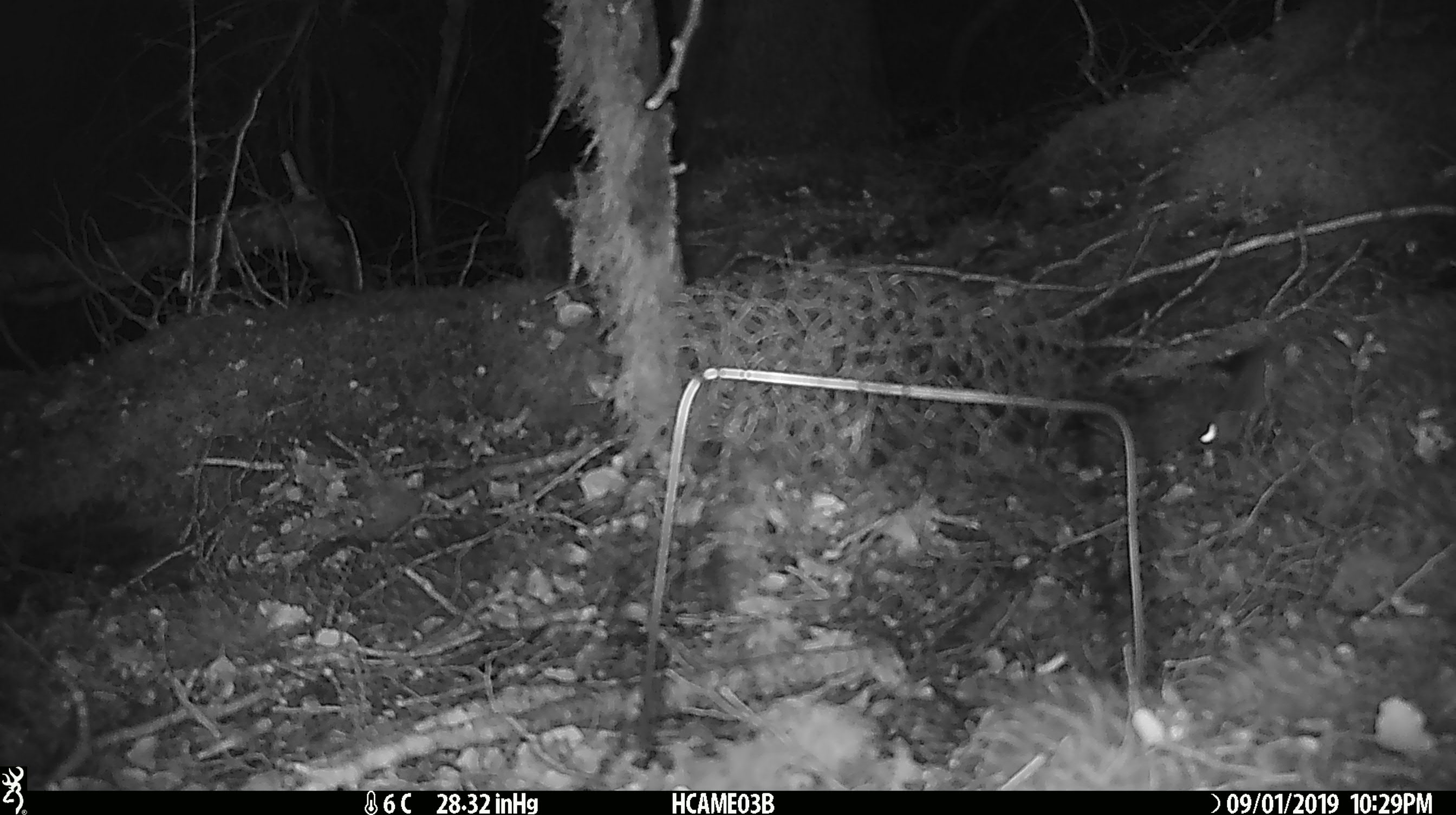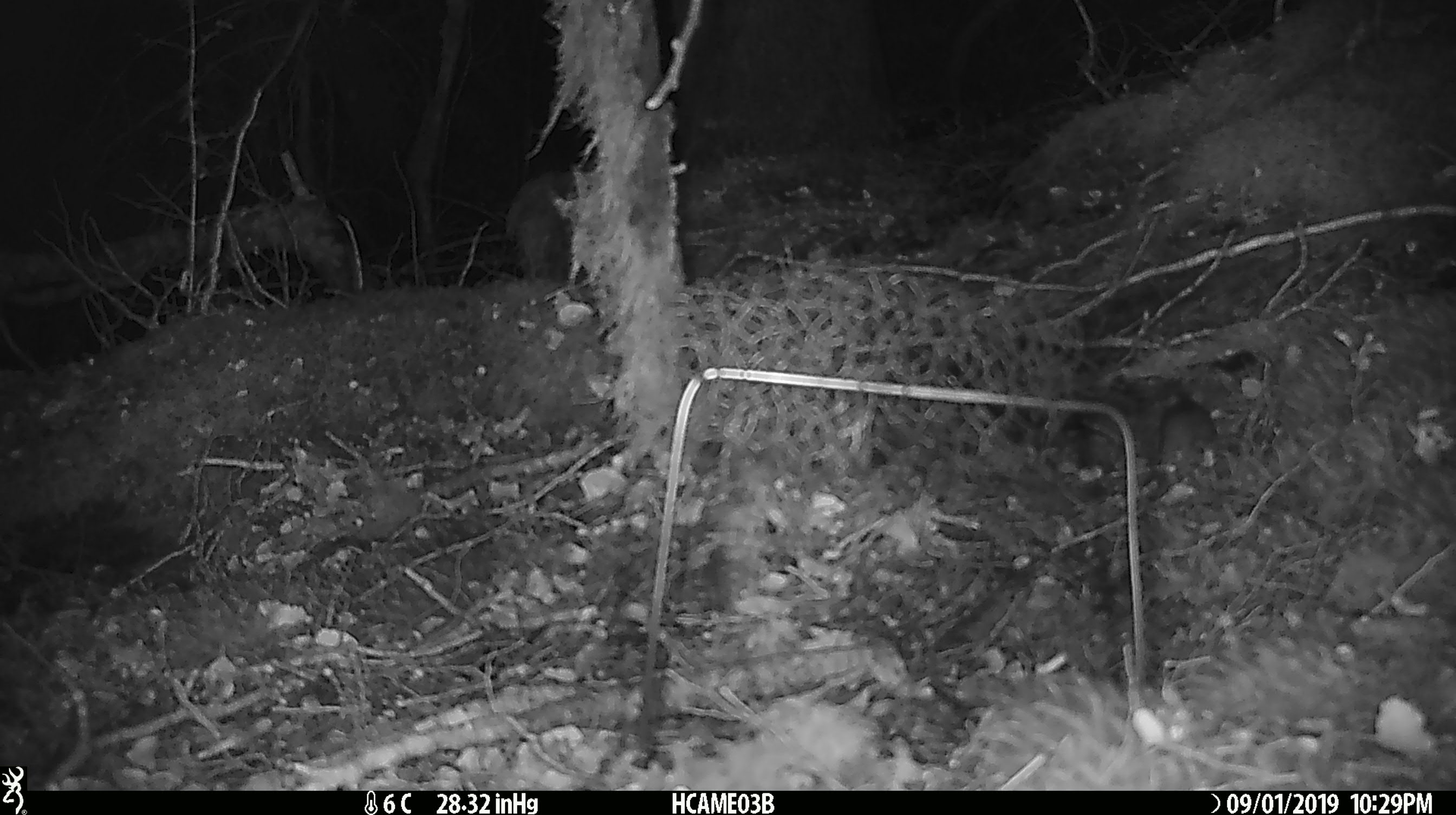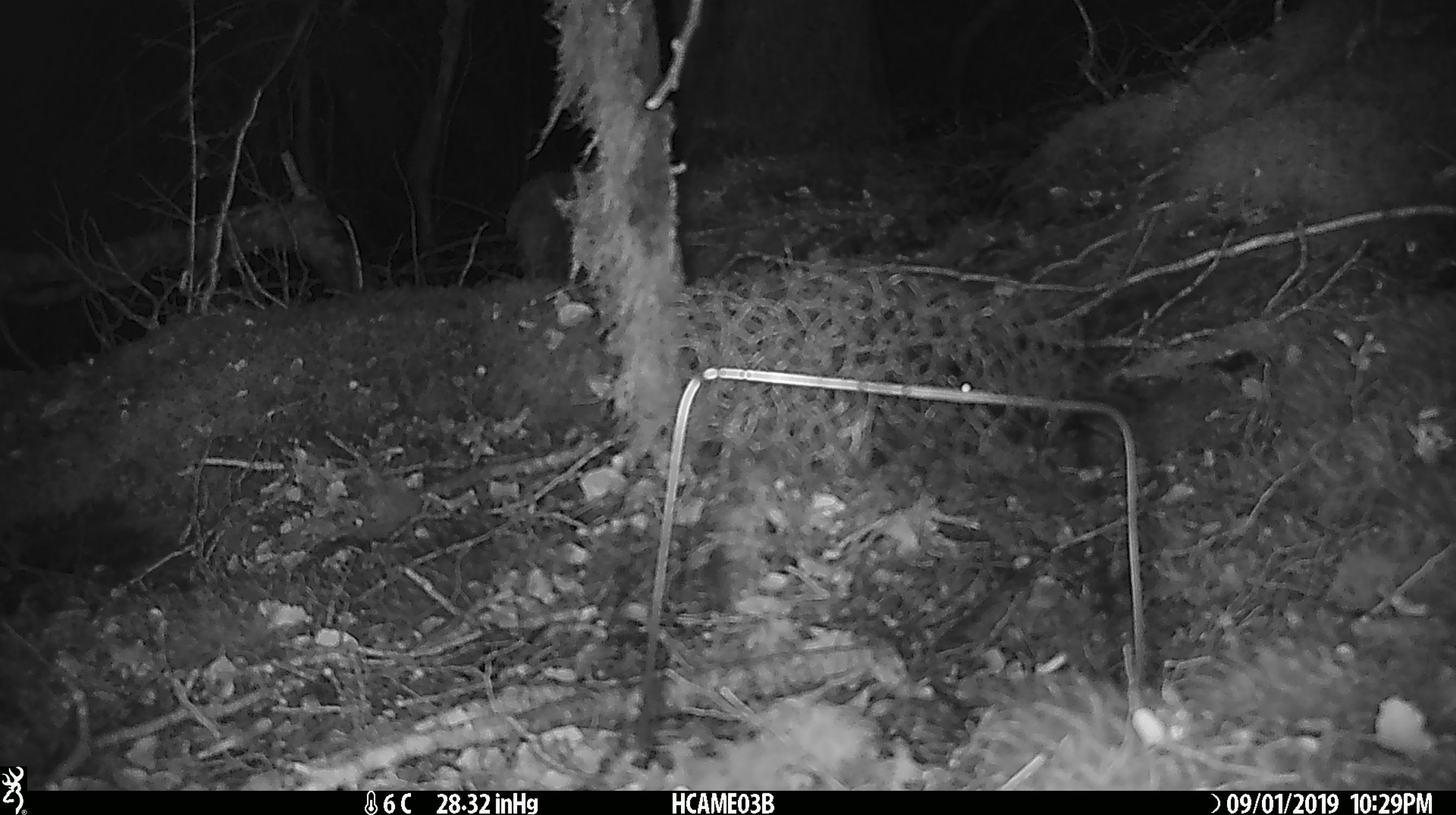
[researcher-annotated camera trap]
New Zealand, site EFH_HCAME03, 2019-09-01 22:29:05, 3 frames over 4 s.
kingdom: Animalia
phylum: Chordata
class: Mammalia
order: Rodentia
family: Muridae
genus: Mus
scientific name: Mus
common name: mouse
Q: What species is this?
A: Mouse (Mus).